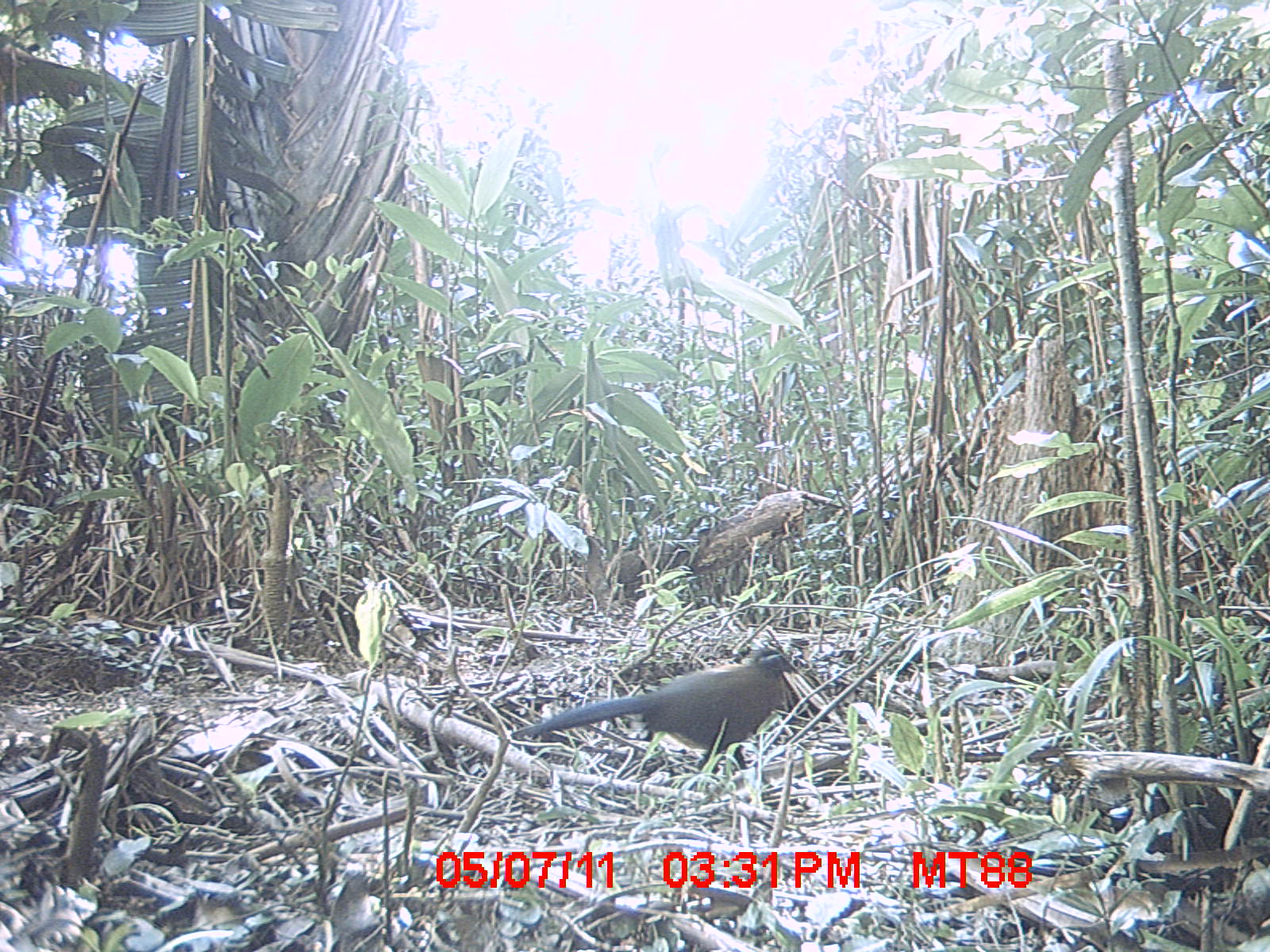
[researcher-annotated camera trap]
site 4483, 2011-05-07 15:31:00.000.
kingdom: Animalia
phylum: Chordata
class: Aves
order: Cuculiformes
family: Cuculidae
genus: Coua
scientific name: Coua serriana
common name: red-breasted coua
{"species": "Coua serriana (red-breasted coua)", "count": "1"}